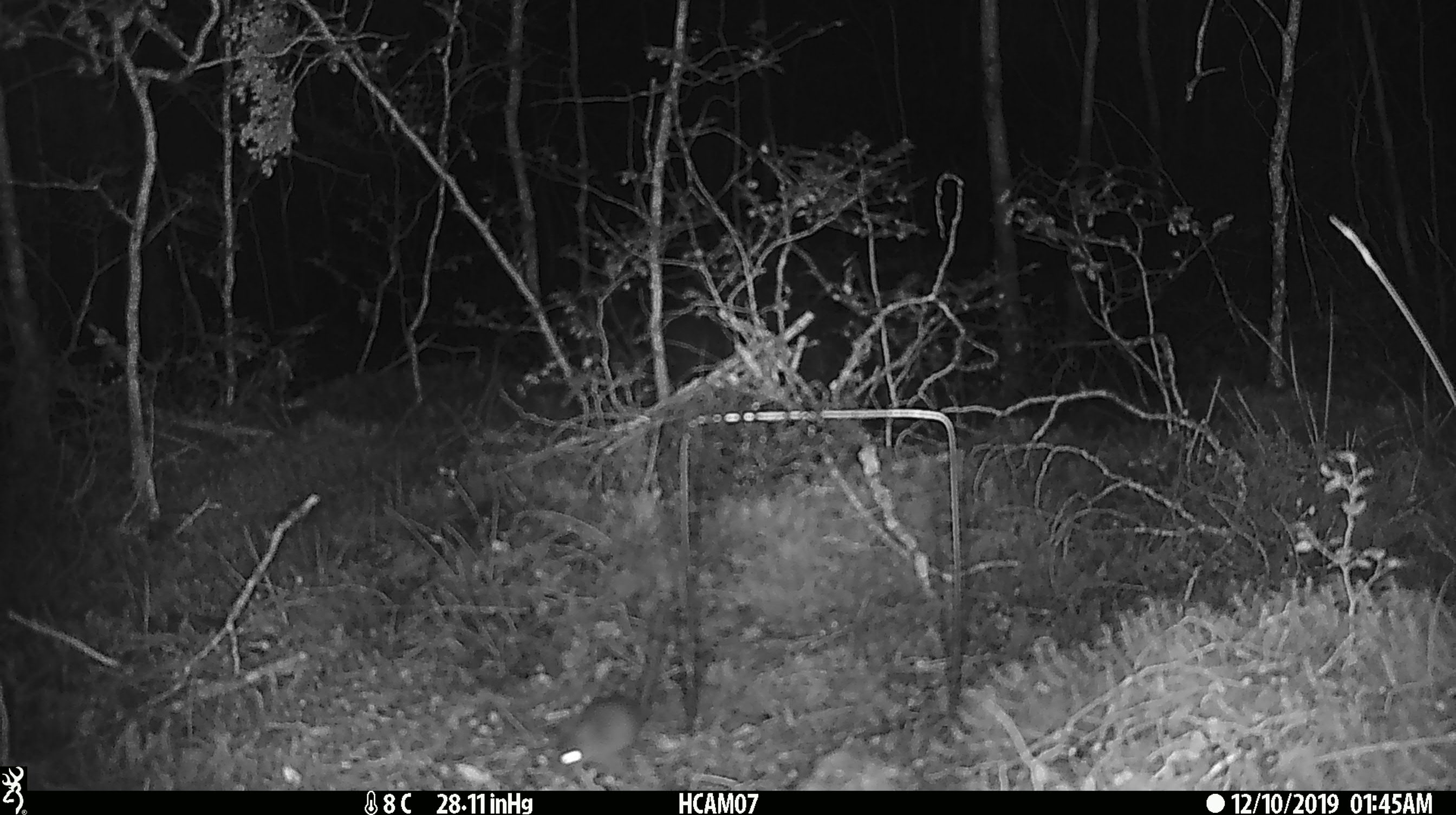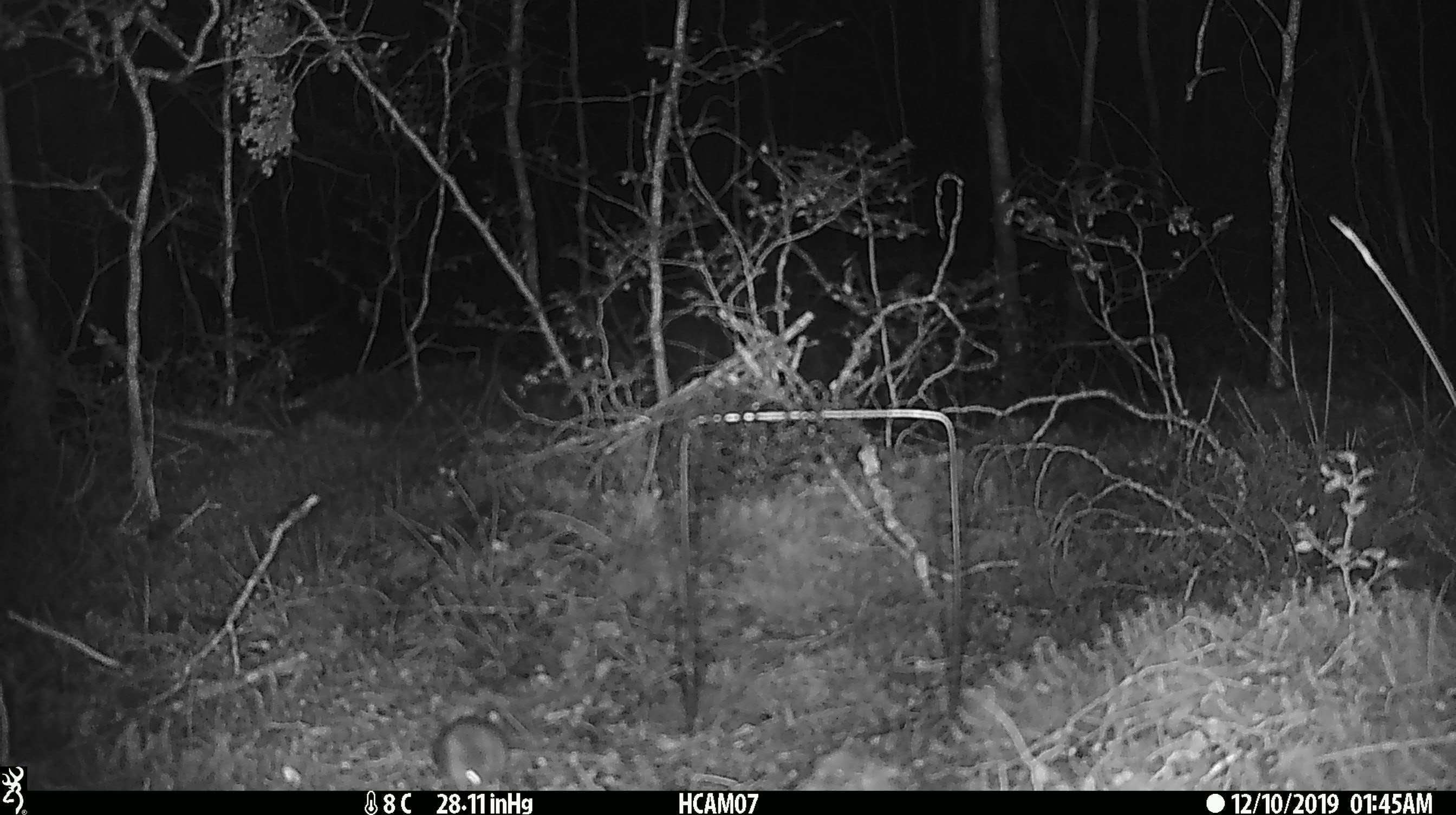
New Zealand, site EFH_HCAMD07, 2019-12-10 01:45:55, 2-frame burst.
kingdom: Animalia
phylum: Chordata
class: Mammalia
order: Rodentia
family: Muridae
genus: Mus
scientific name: Mus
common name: mouse